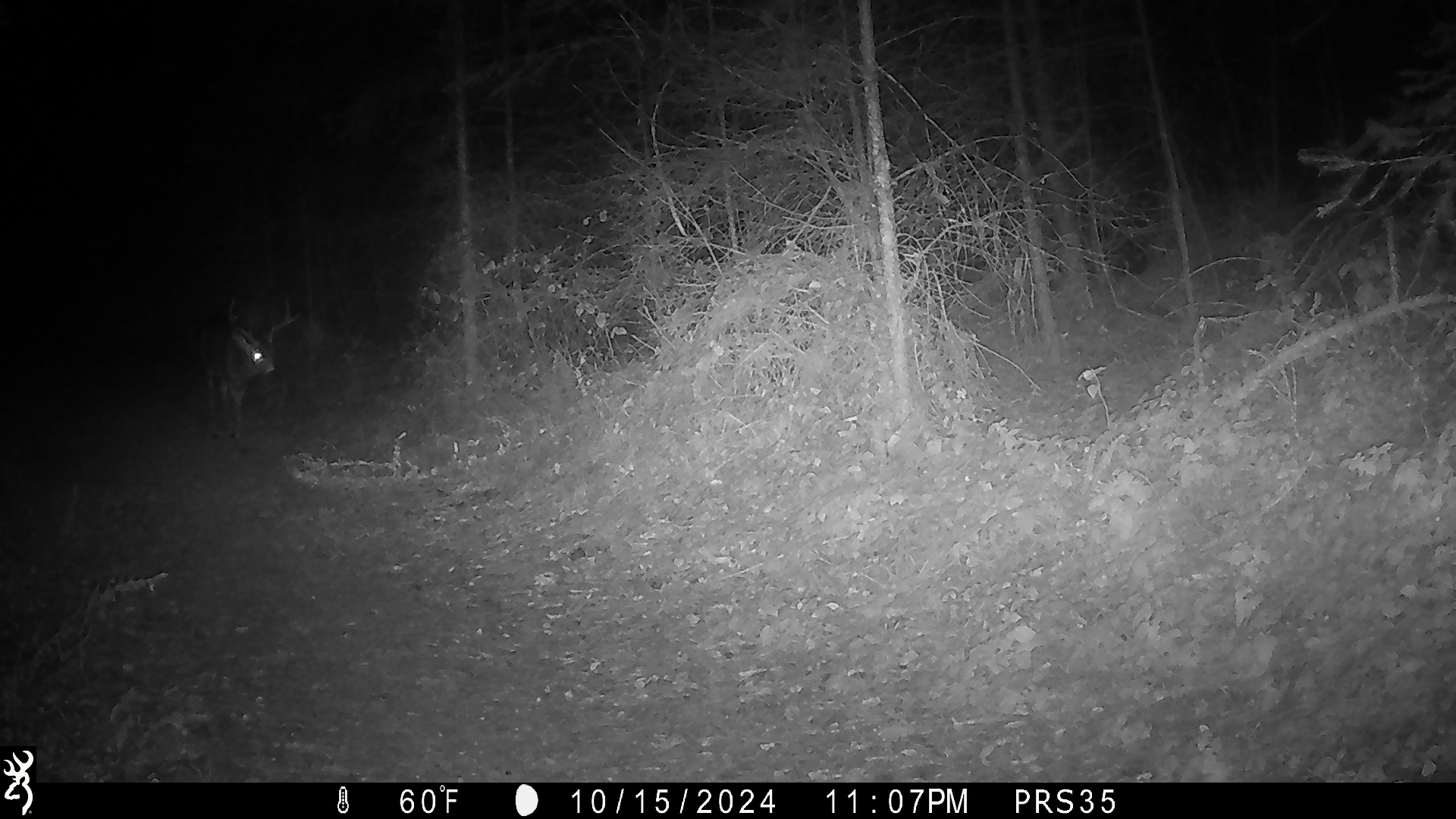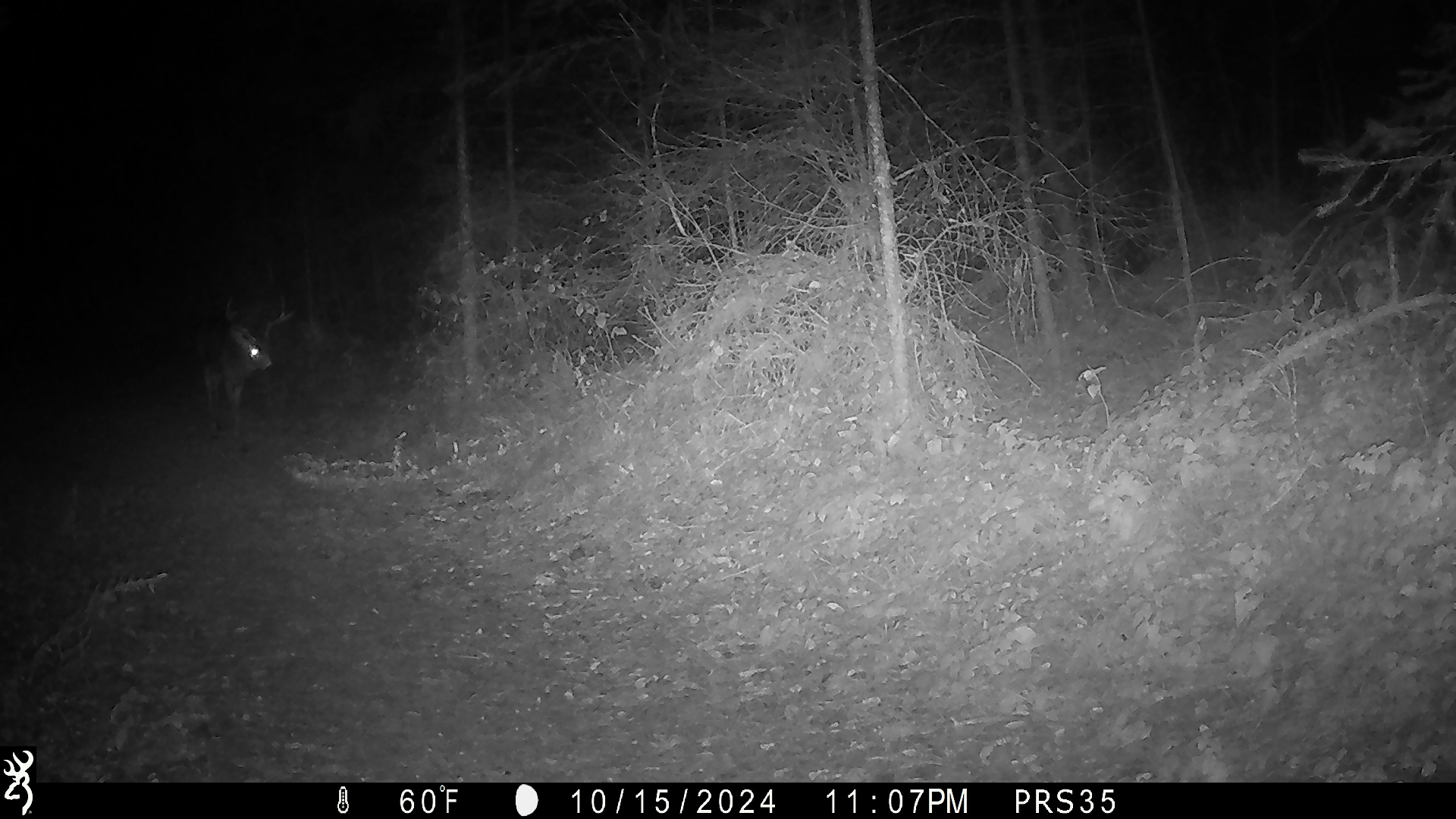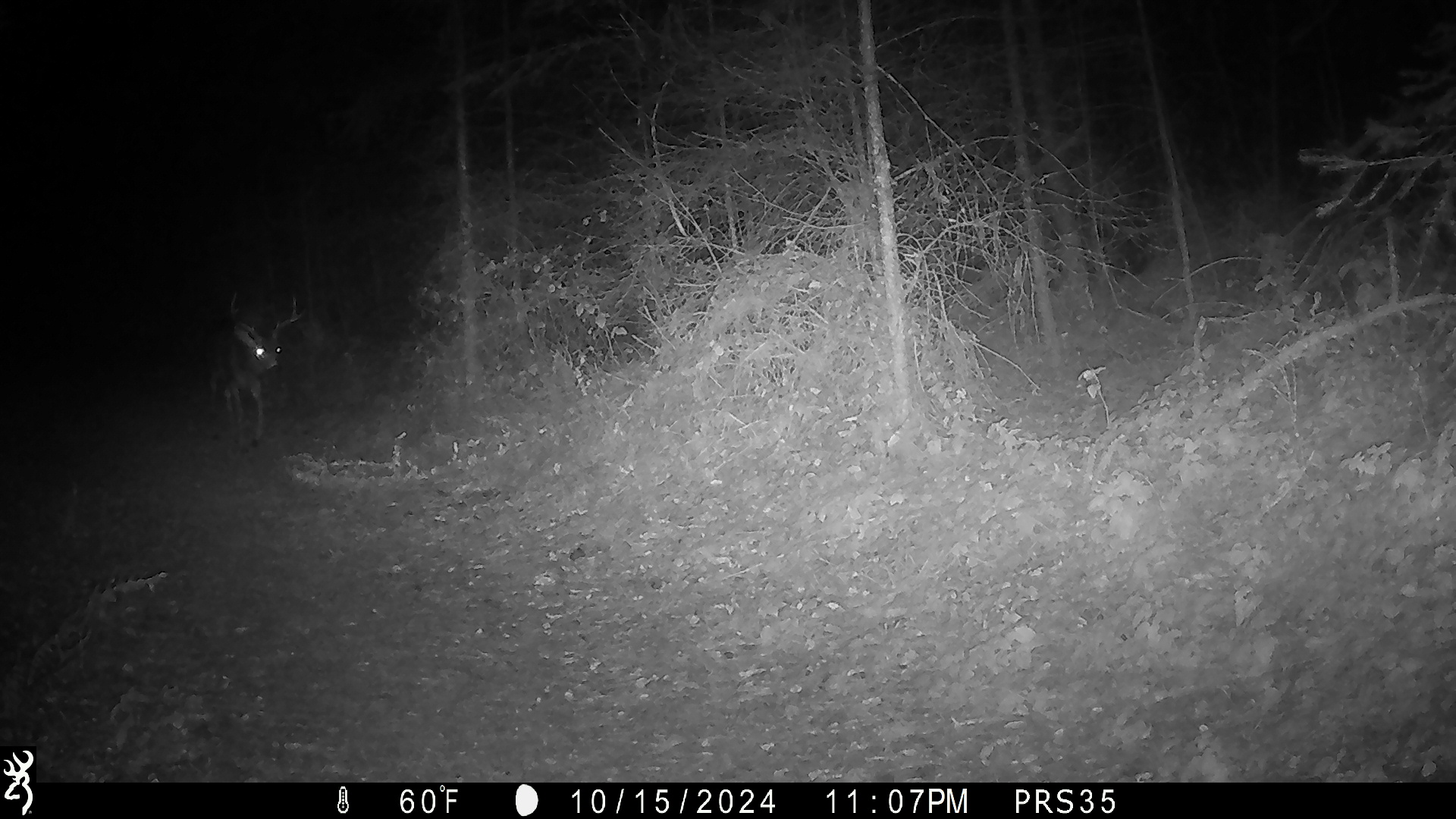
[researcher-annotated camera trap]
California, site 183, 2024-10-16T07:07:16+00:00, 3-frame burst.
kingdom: Animalia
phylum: Chordata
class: Mammalia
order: Artiodactyla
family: Cervidae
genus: Odocoileus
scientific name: Odocoileus hemionus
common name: mule deer